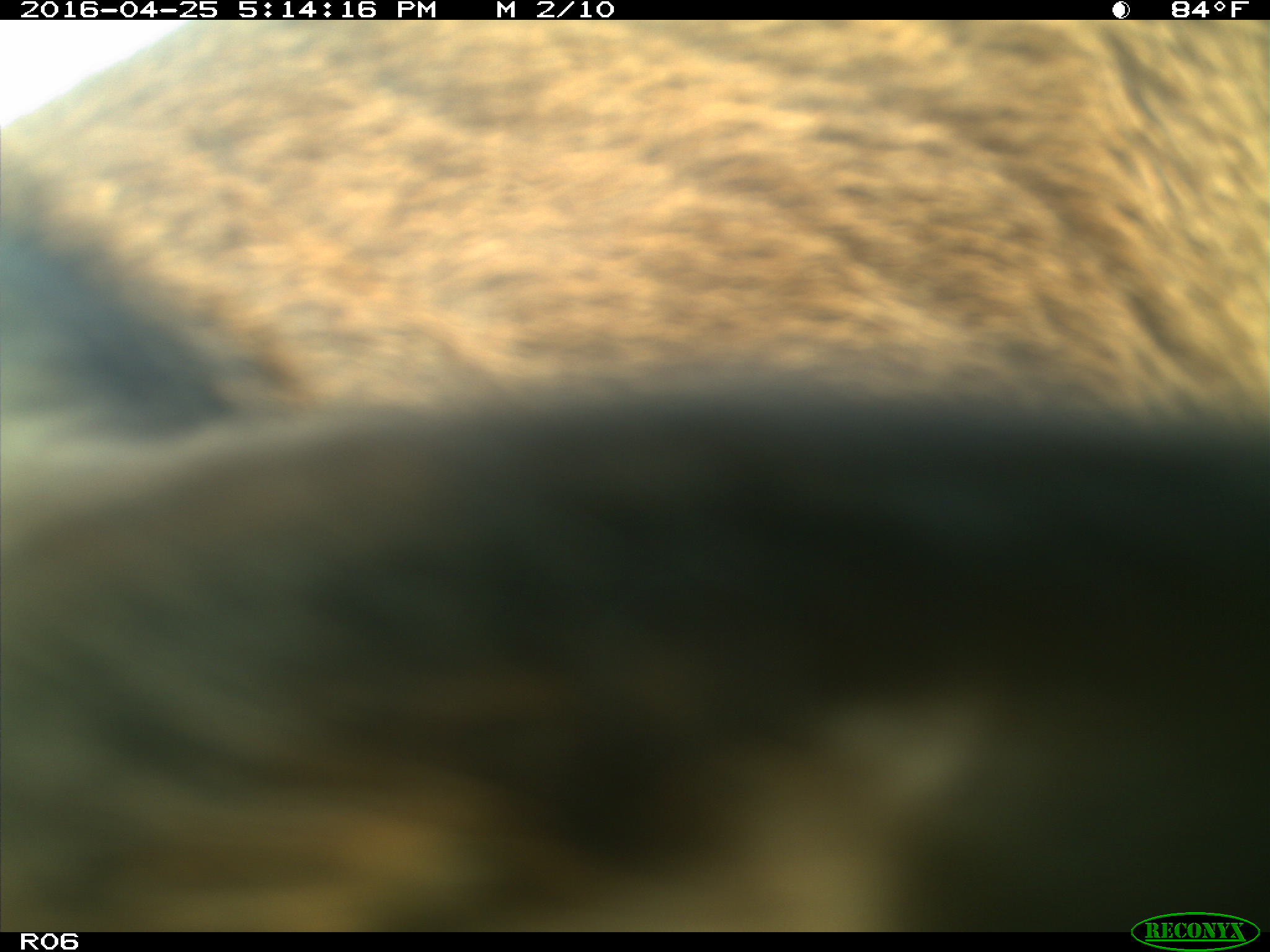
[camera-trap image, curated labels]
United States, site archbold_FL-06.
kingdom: Animalia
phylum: Chordata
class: Mammalia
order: Artiodactyla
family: Bovidae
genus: Bos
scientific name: Bos taurus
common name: domestic cow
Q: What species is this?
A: Bos taurus (domestic cow).